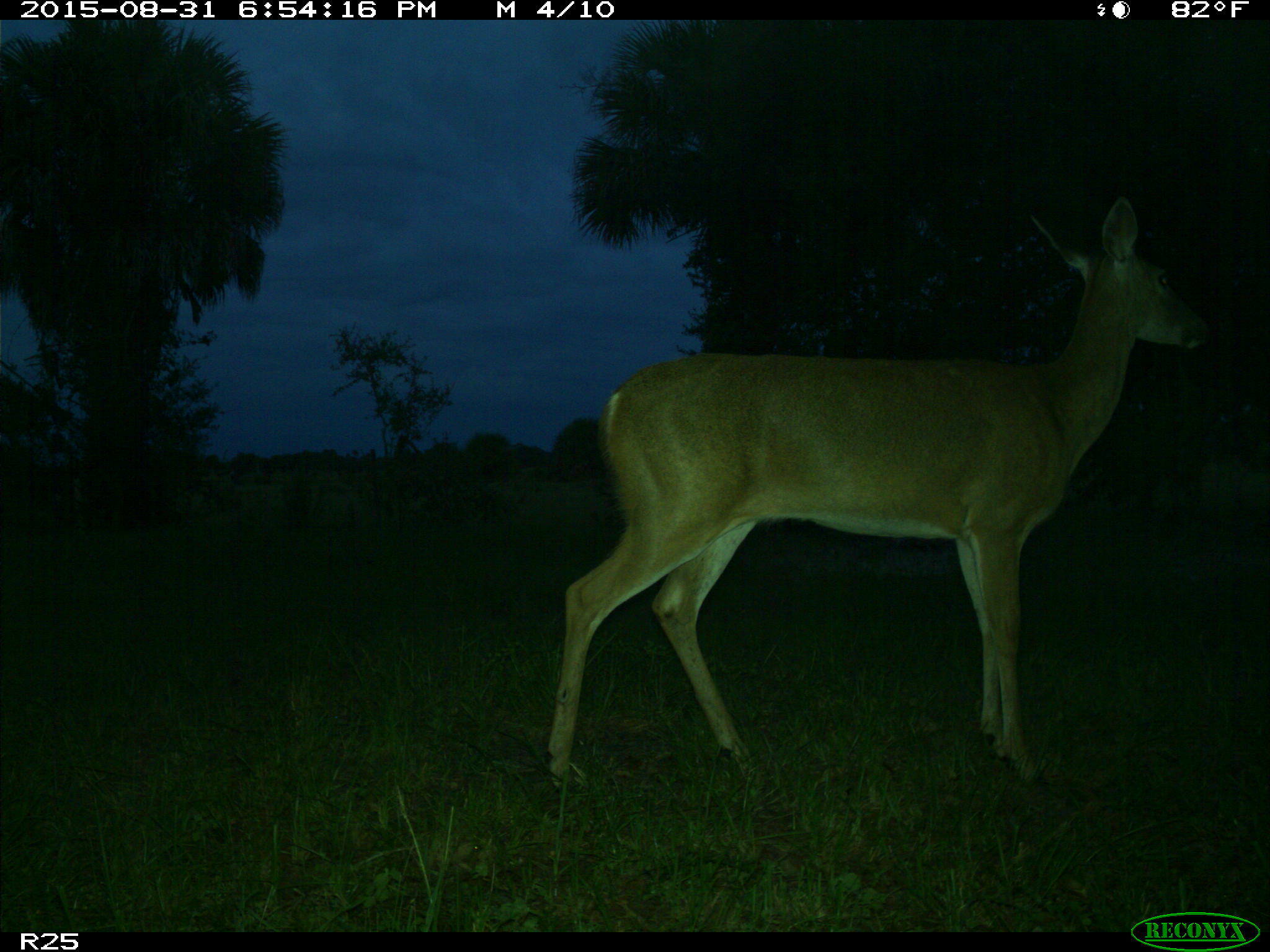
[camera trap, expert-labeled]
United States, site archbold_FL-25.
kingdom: Animalia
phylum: Chordata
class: Mammalia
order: Artiodactyla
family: Cervidae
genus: Odocoileus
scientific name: Odocoileus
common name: deer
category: unidentified deer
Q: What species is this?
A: Unidentified deer (deer) (Odocoileus).